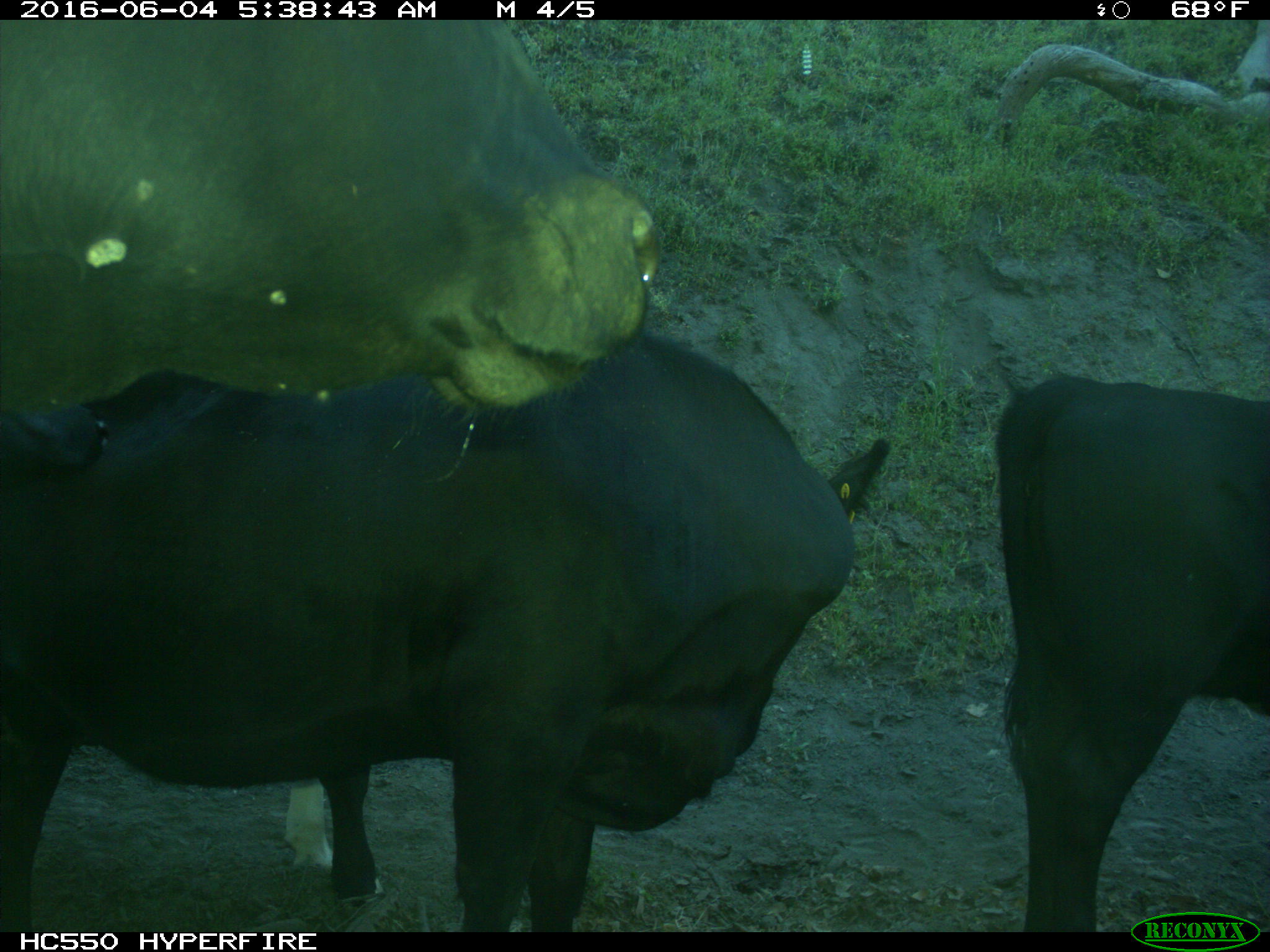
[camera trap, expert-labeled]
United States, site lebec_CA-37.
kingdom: Animalia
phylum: Chordata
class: Mammalia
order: Artiodactyla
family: Bovidae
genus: Bos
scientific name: Bos taurus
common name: domestic cow